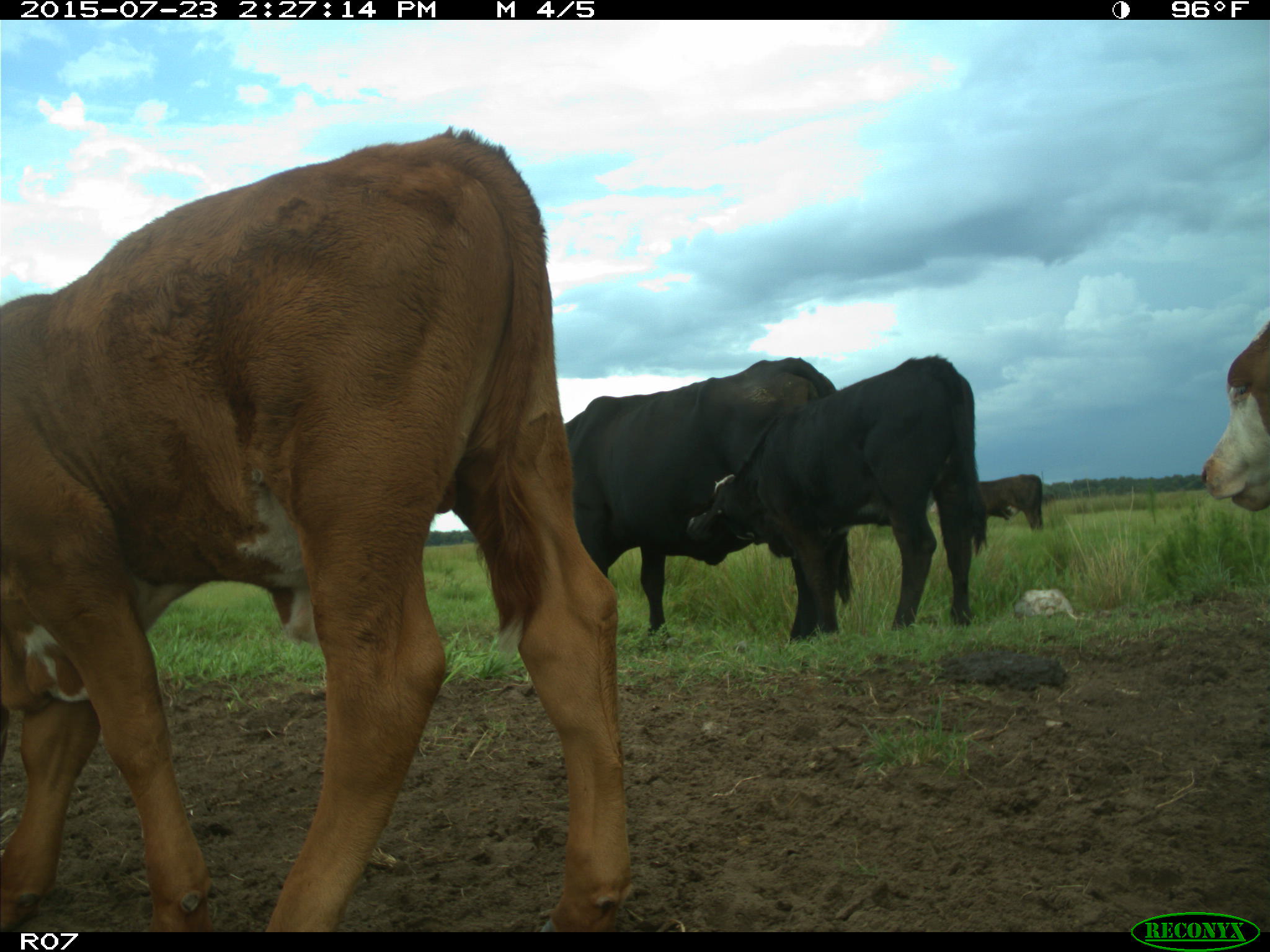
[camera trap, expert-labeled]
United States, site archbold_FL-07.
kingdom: Animalia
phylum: Chordata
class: Mammalia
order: Artiodactyla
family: Bovidae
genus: Bos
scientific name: Bos taurus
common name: domestic cow